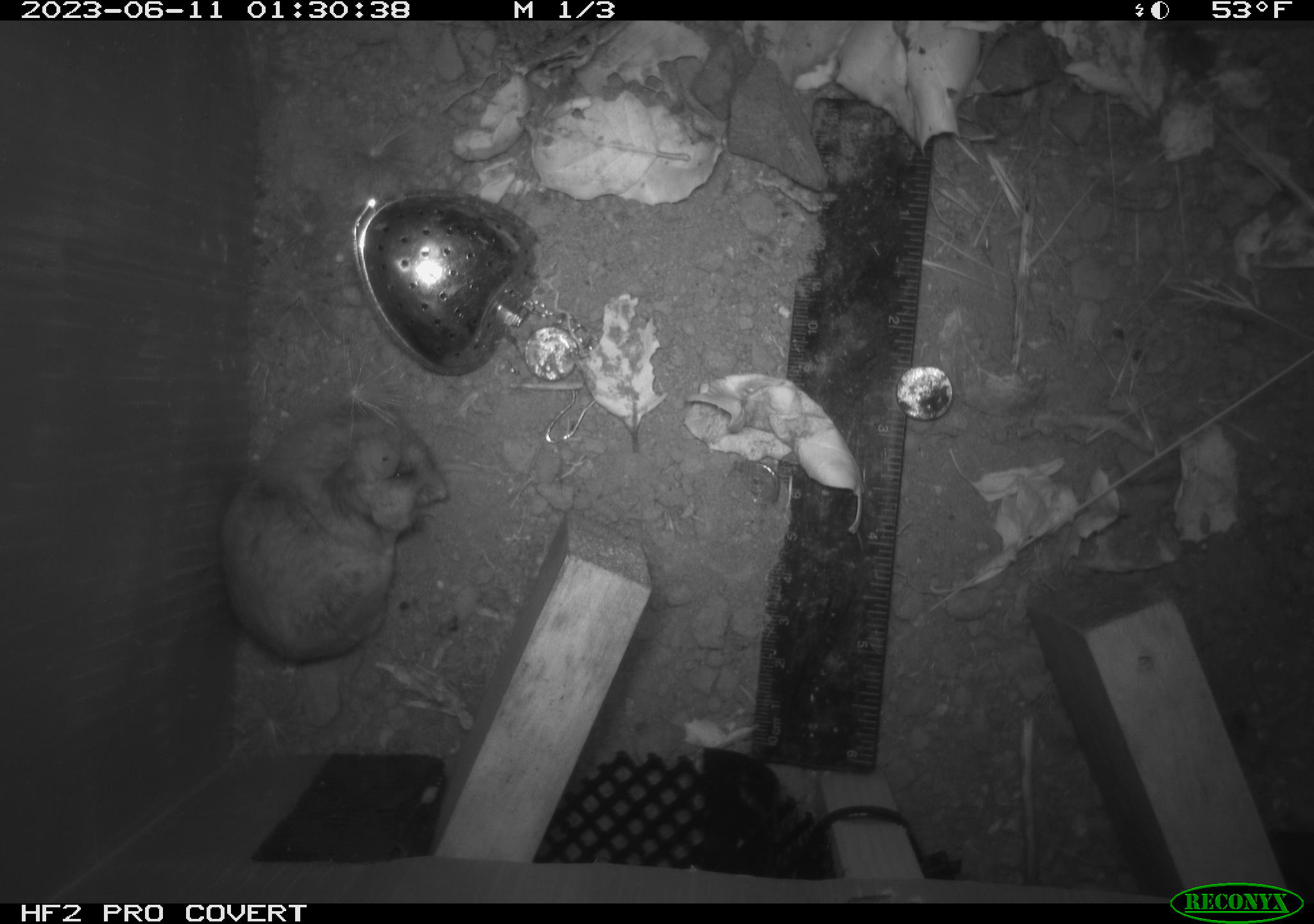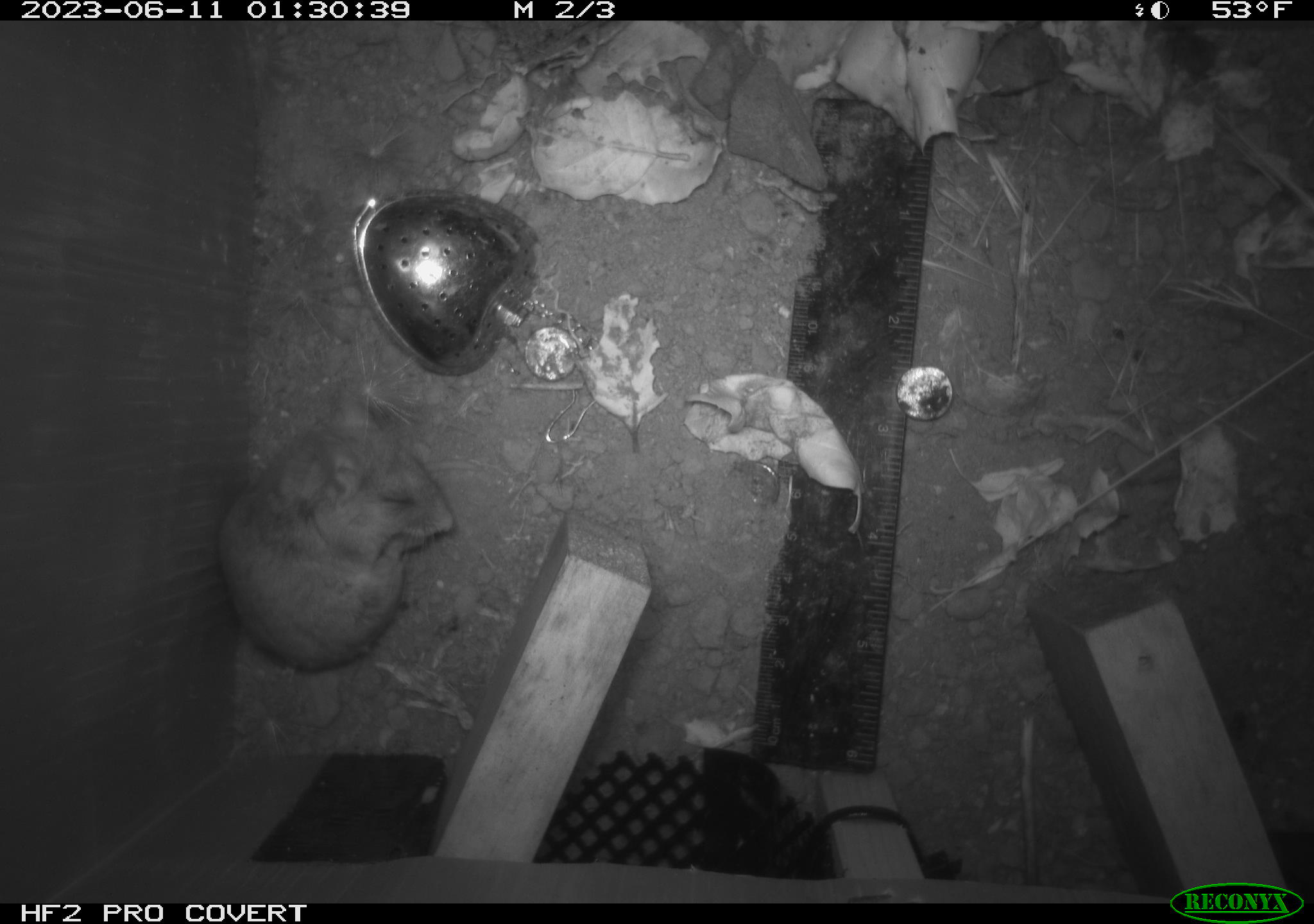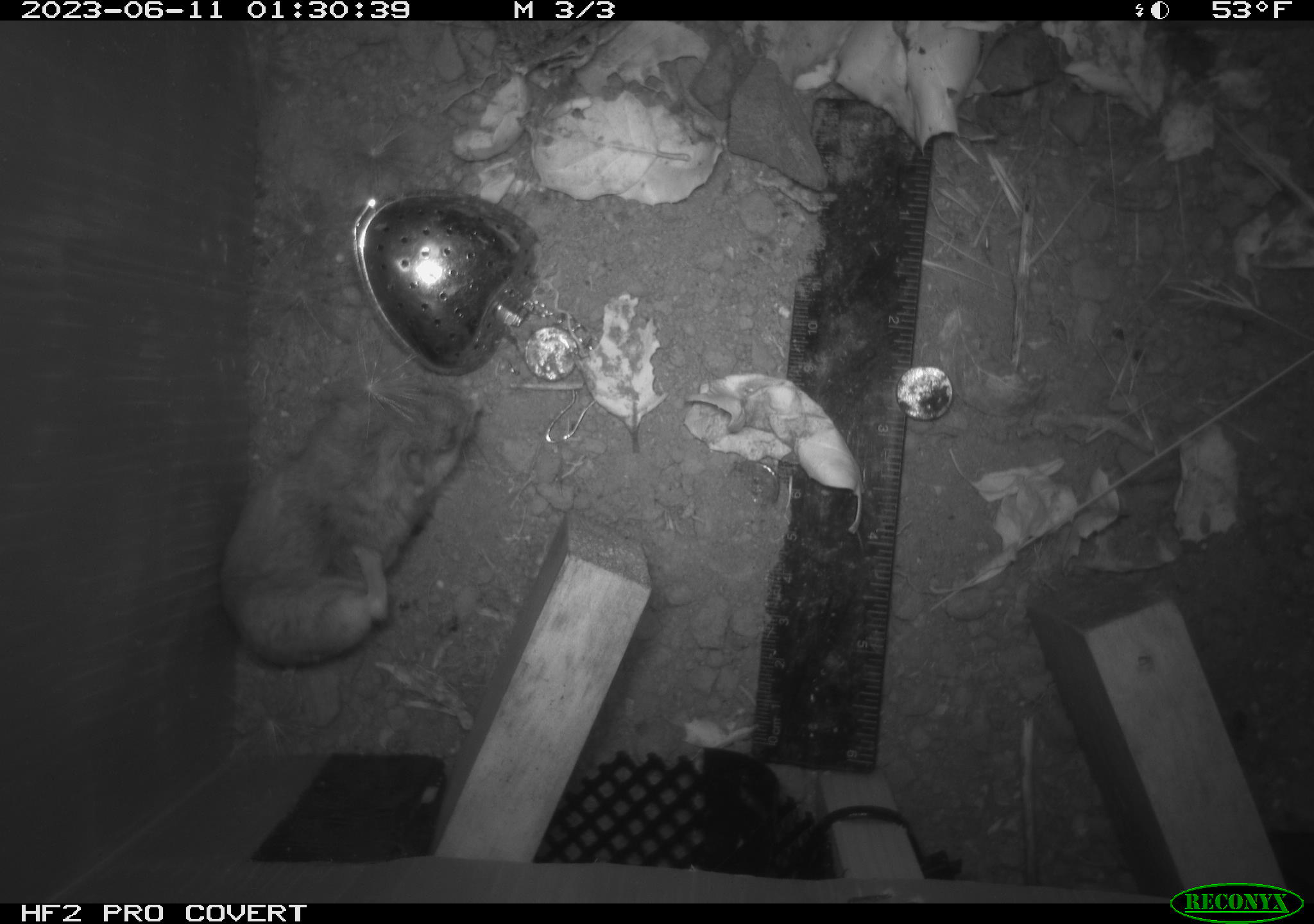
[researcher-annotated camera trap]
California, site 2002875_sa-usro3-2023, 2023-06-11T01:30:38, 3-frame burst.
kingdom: Animalia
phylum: Chordata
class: Mammalia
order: Rodentia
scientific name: Rodentia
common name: mouse species